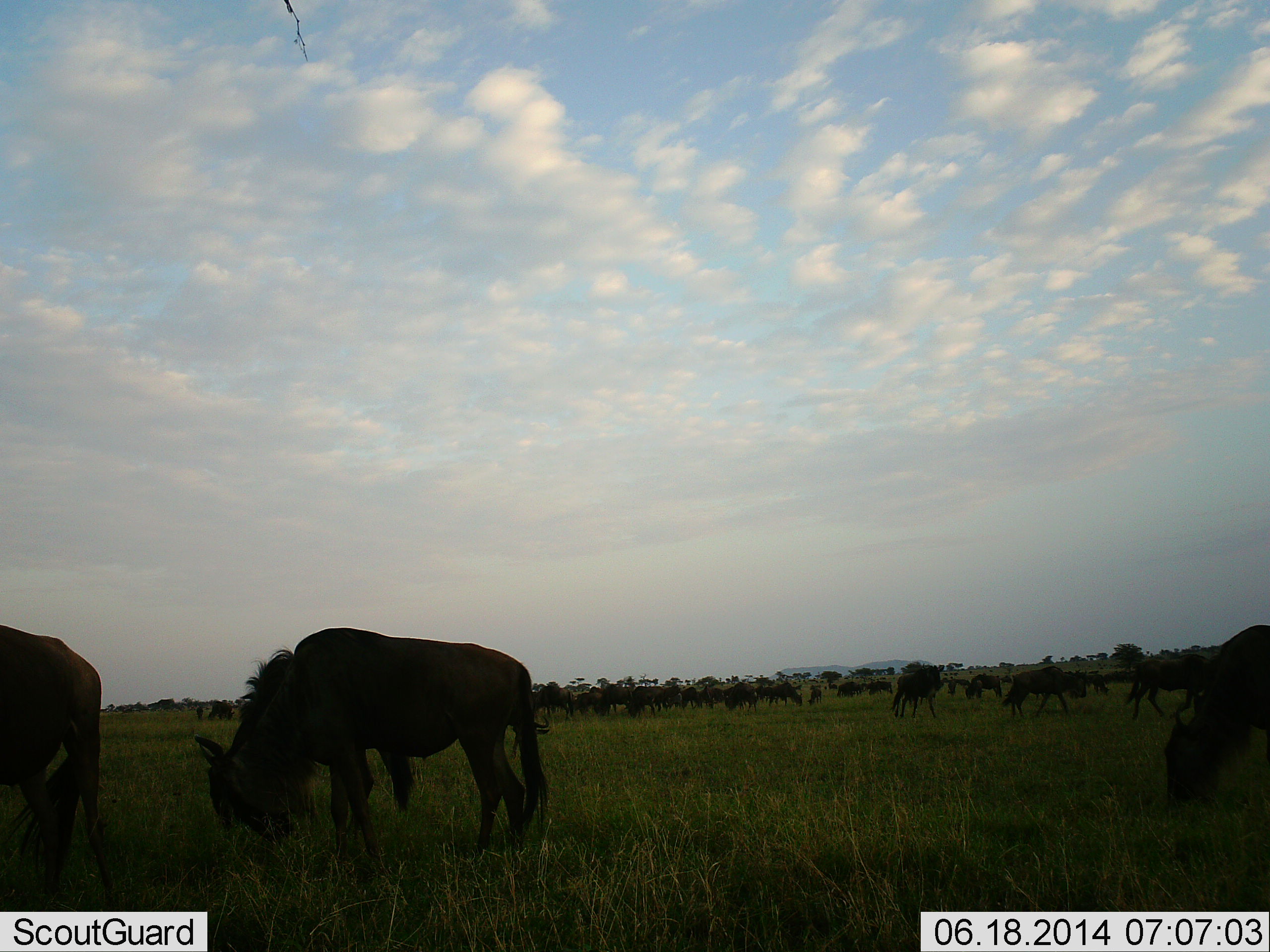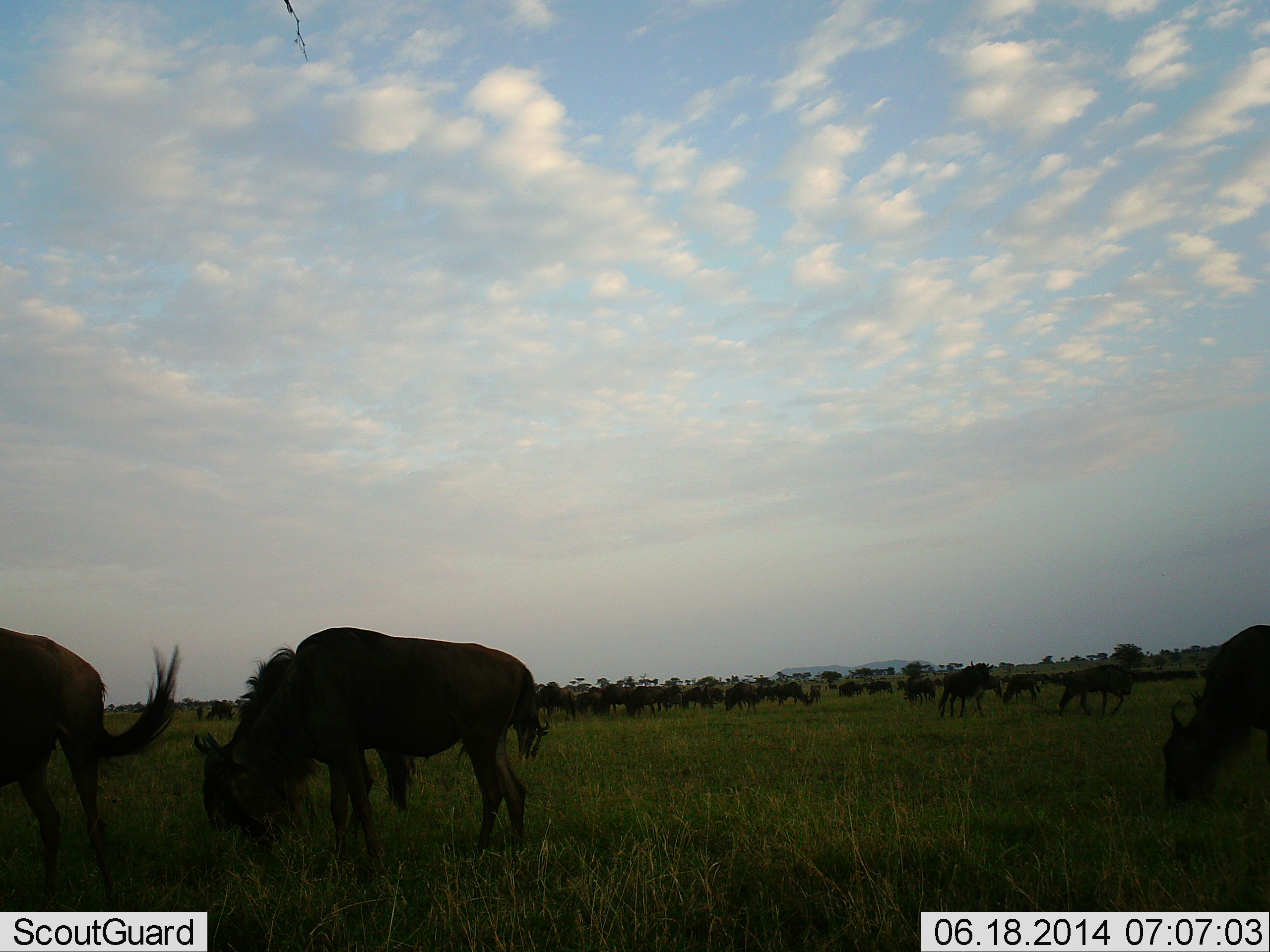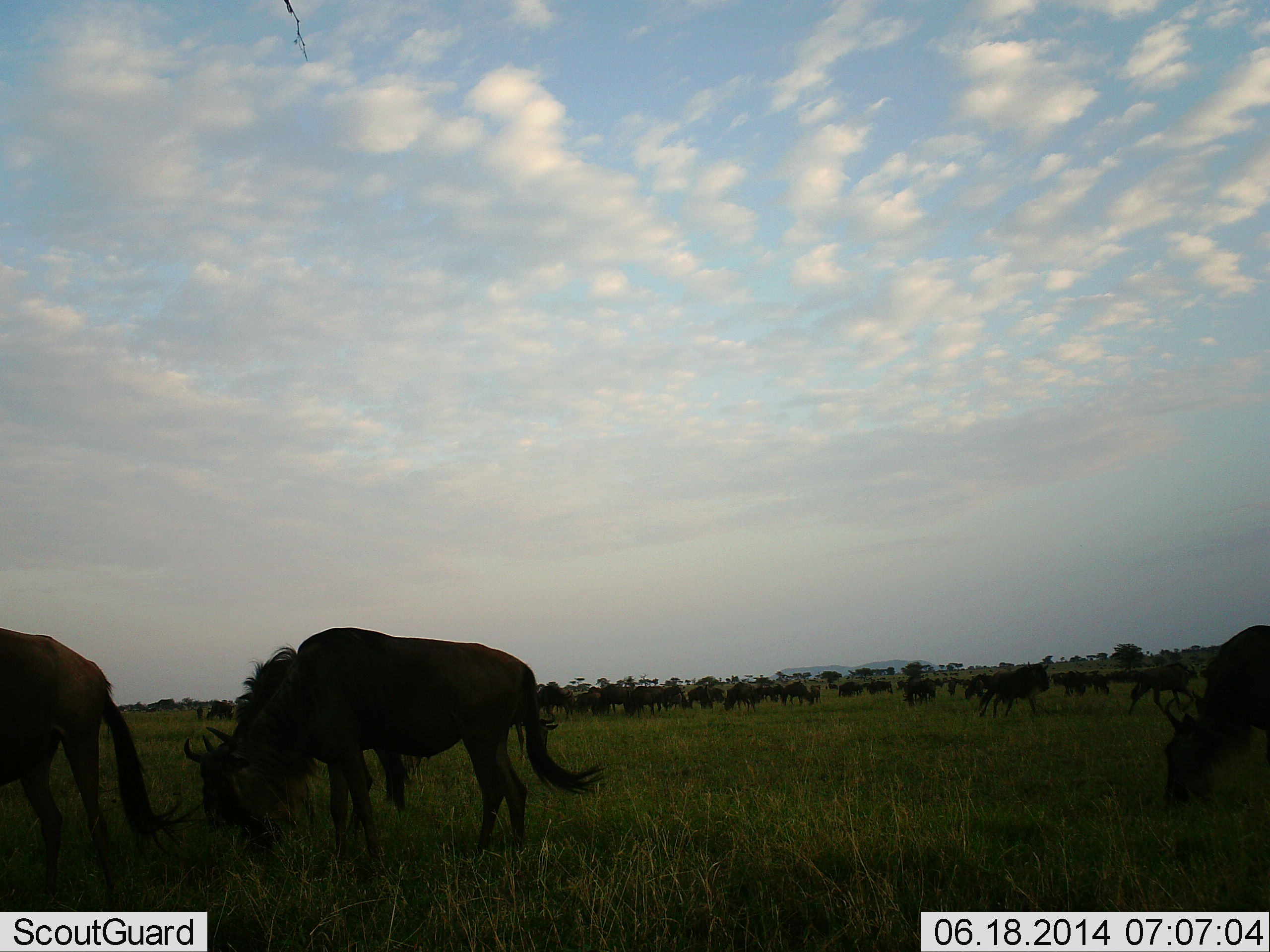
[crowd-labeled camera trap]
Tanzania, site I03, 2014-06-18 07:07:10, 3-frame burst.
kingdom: Animalia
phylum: Chordata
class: Mammalia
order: Artiodactyla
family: Bovidae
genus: Connochaetes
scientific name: Connochaetes taurinus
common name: blue wildebeest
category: wildebeest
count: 11-50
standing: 40%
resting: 0%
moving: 50%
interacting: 10%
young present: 0%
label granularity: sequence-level